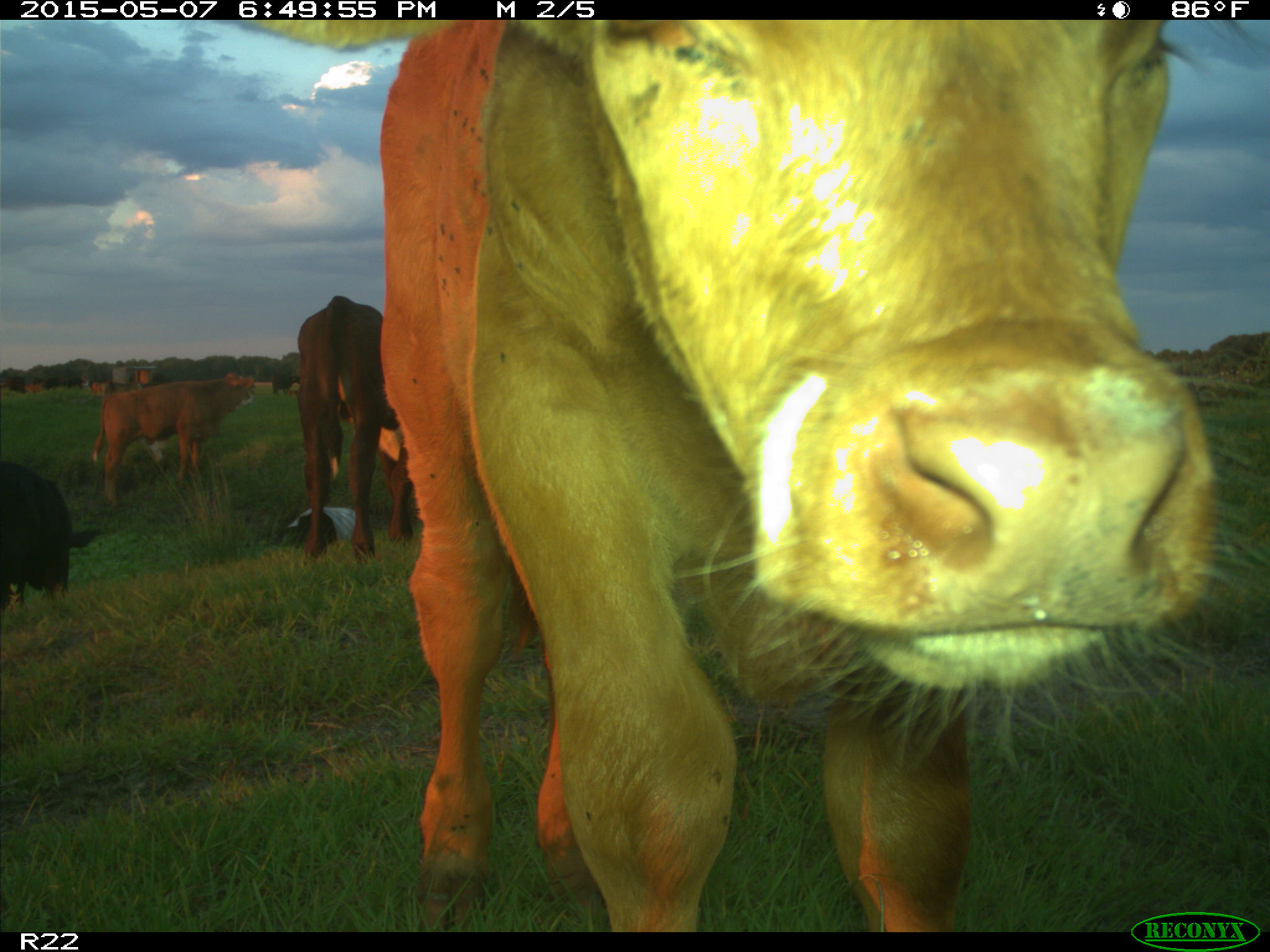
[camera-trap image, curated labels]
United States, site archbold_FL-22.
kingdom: Animalia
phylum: Chordata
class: Mammalia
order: Artiodactyla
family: Bovidae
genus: Bos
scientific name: Bos taurus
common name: domestic cow